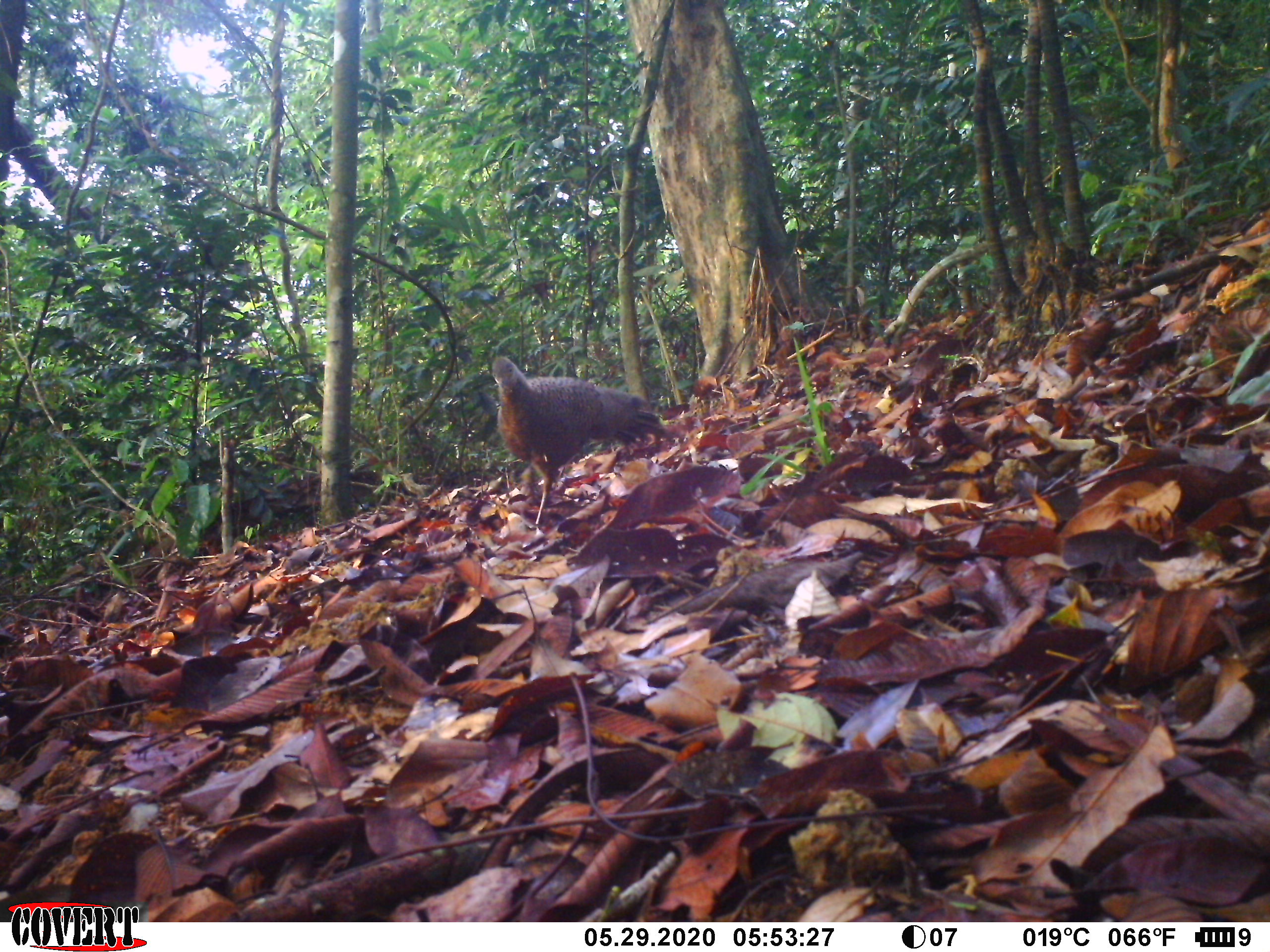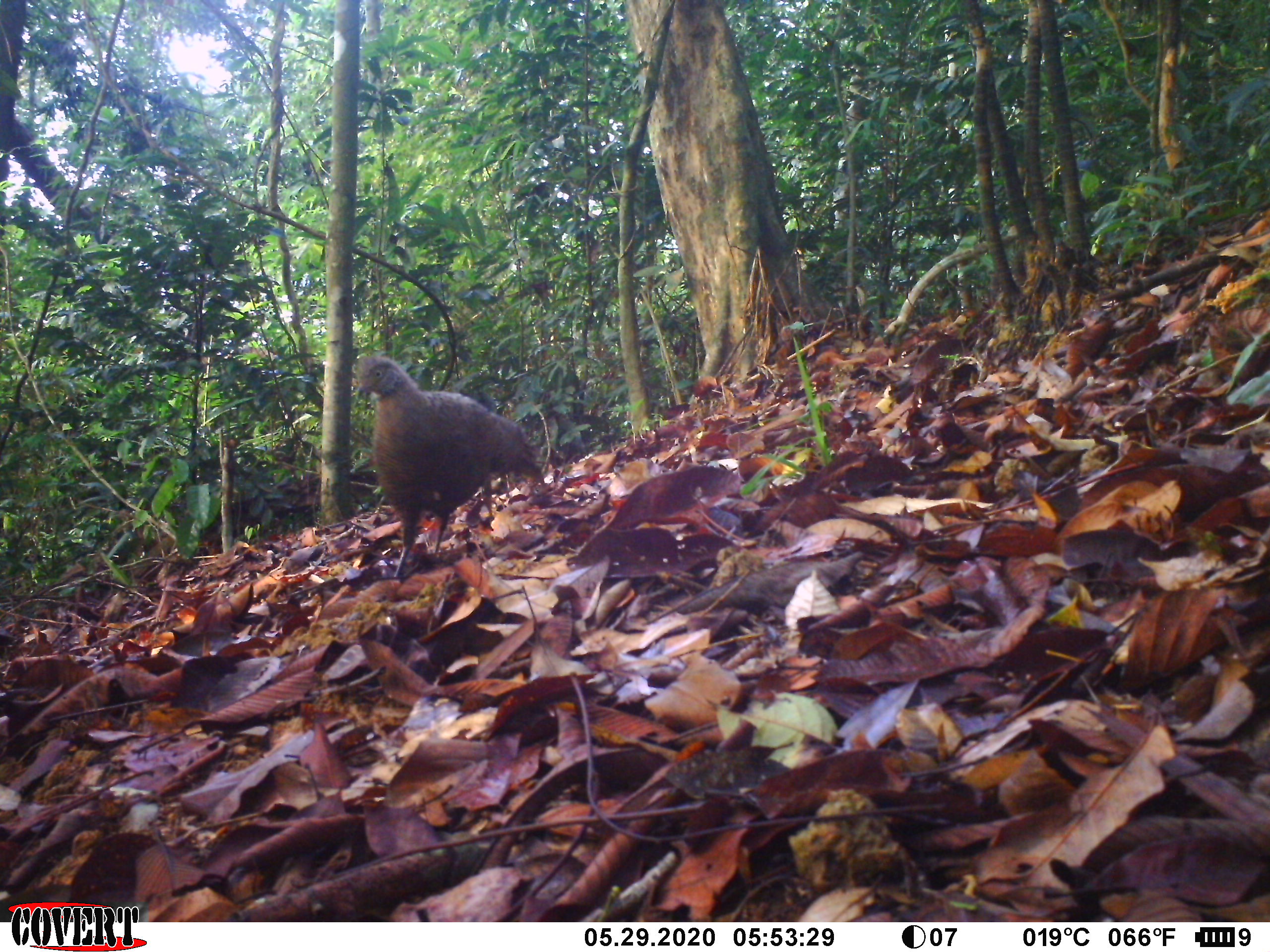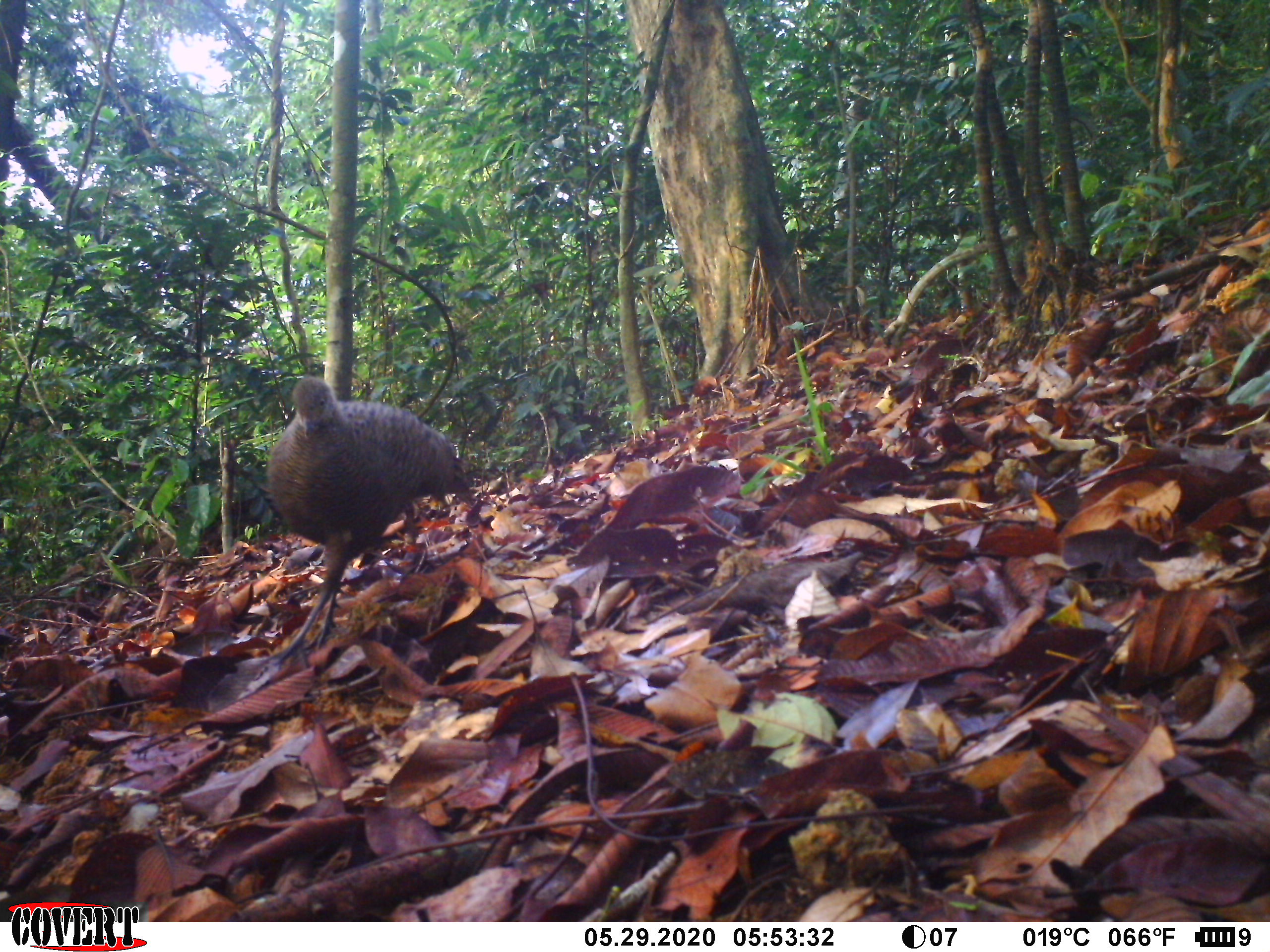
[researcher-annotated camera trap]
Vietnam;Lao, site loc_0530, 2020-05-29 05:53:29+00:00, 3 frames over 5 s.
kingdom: Animalia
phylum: Chordata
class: Aves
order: Galliformes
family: Phasianidae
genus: Polyplectron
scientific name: Polyplectron bicalcaratum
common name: gray peacock-pheasant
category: grey peacock pheasant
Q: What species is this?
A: Grey peacock pheasant (gray peacock-pheasant) (Polyplectron bicalcaratum).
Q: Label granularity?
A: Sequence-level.